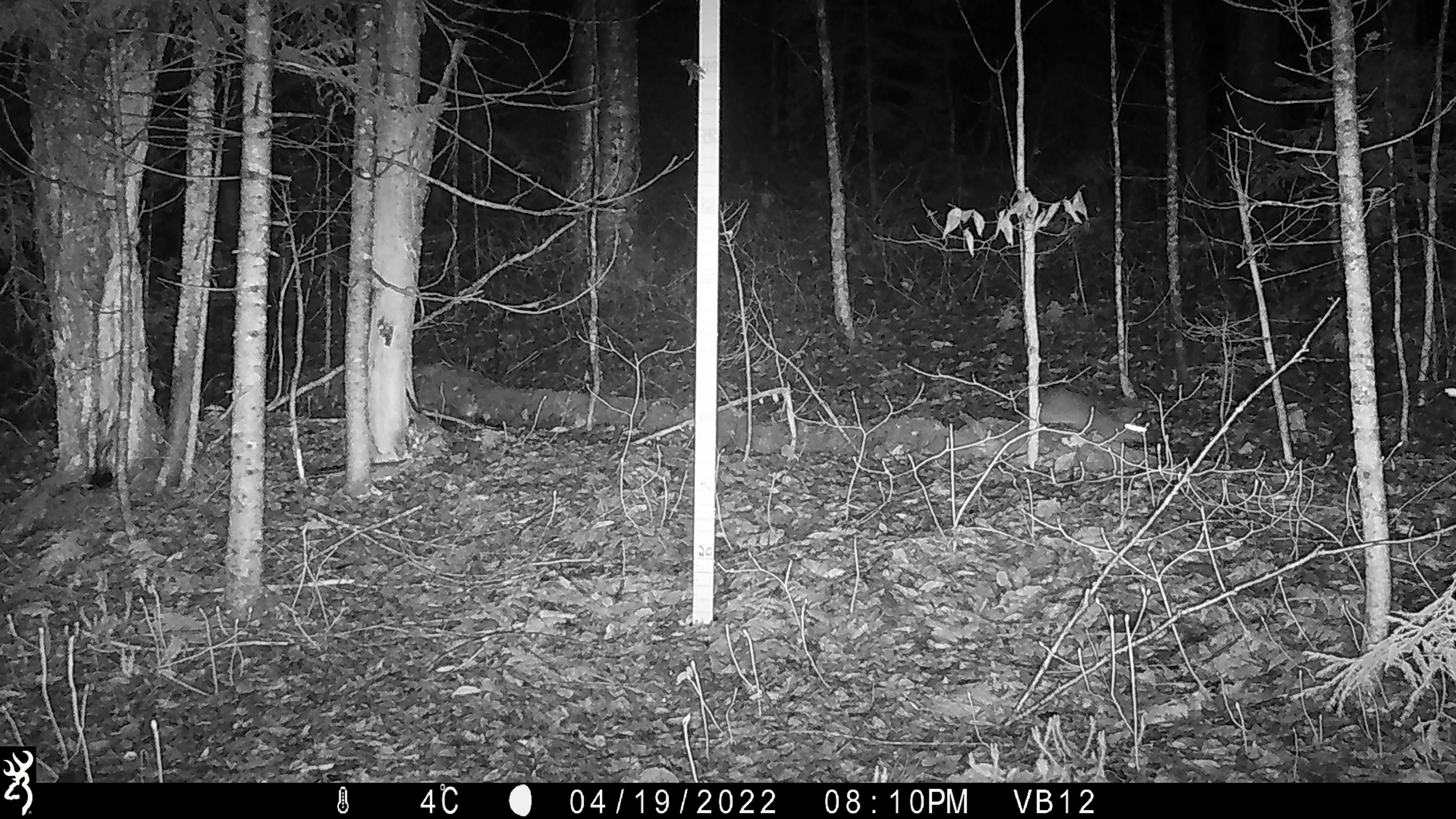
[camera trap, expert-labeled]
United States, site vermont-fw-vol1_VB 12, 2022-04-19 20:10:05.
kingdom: Animalia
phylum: Chordata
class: Mammalia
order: Lagomorpha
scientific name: Lagomorpha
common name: rabbit or hare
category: rabbit or hare sp.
Rabbit or hare sp. (rabbit or hare) (Lagomorpha).